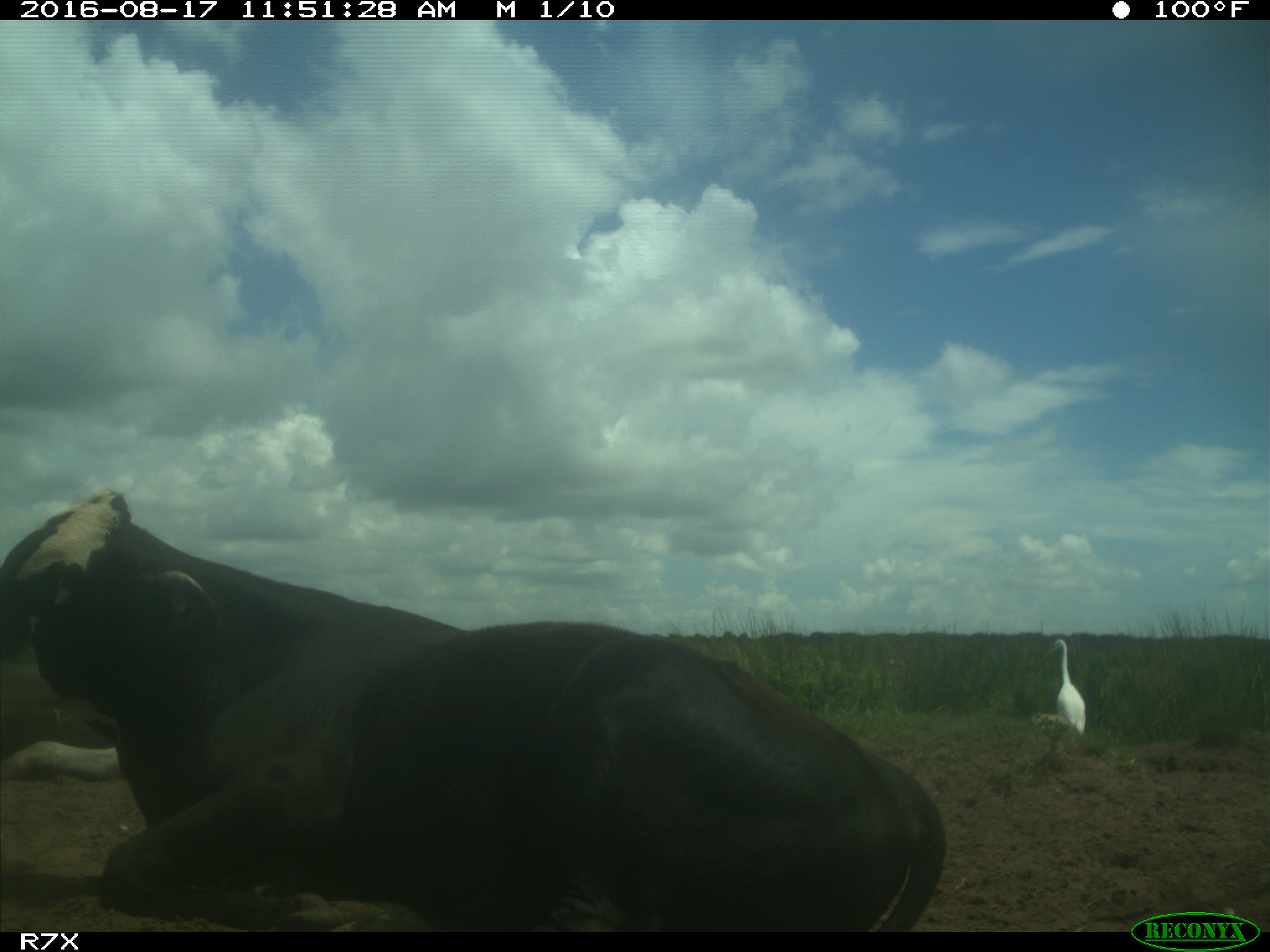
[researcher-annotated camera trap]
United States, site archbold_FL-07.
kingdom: Animalia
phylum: Chordata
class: Mammalia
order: Artiodactyla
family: Bovidae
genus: Bos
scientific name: Bos taurus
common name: domestic cow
Bos taurus (domestic cow).